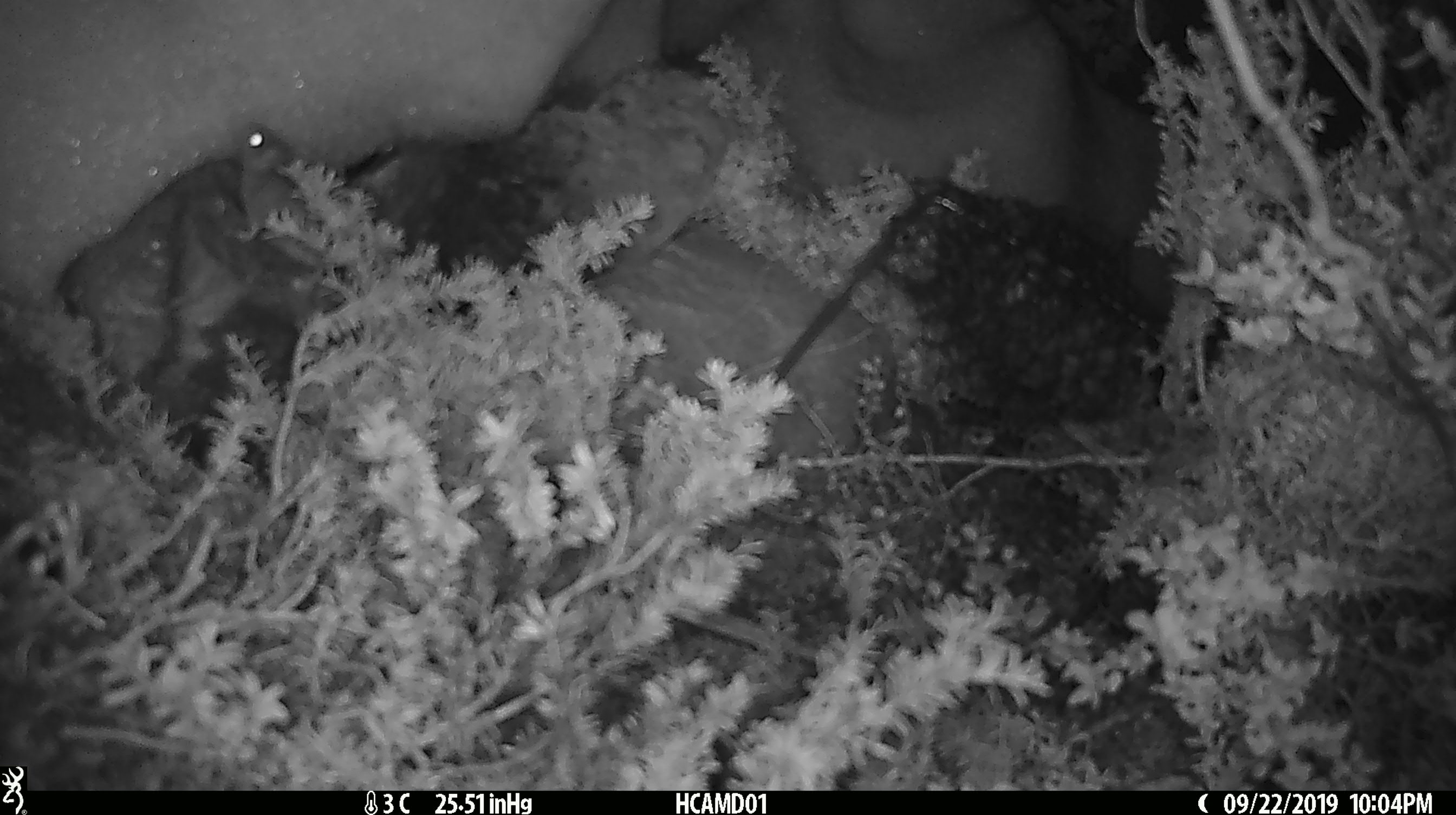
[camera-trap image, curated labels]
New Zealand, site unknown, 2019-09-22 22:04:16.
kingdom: Animalia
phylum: Chordata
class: Mammalia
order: Rodentia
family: Muridae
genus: Mus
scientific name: Mus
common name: mouse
Mouse (Mus).